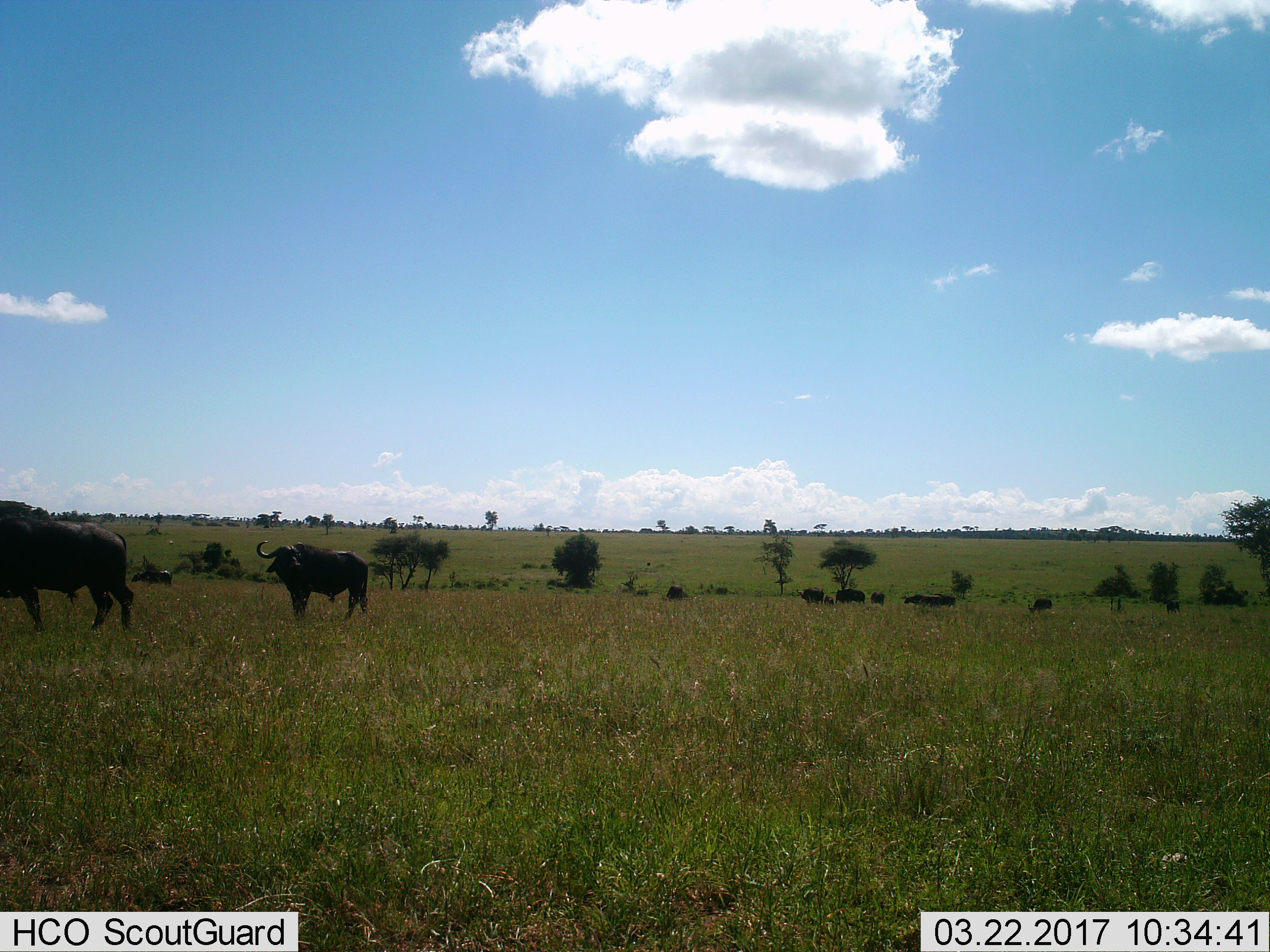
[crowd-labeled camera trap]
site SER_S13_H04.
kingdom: Animalia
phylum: Chordata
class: Mammalia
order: Artiodactyla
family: Bovidae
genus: Syncerus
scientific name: Syncerus caffer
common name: african buffalo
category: buffalo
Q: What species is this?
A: Buffalo (african buffalo) (Syncerus caffer).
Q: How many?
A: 11-50.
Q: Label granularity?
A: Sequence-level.